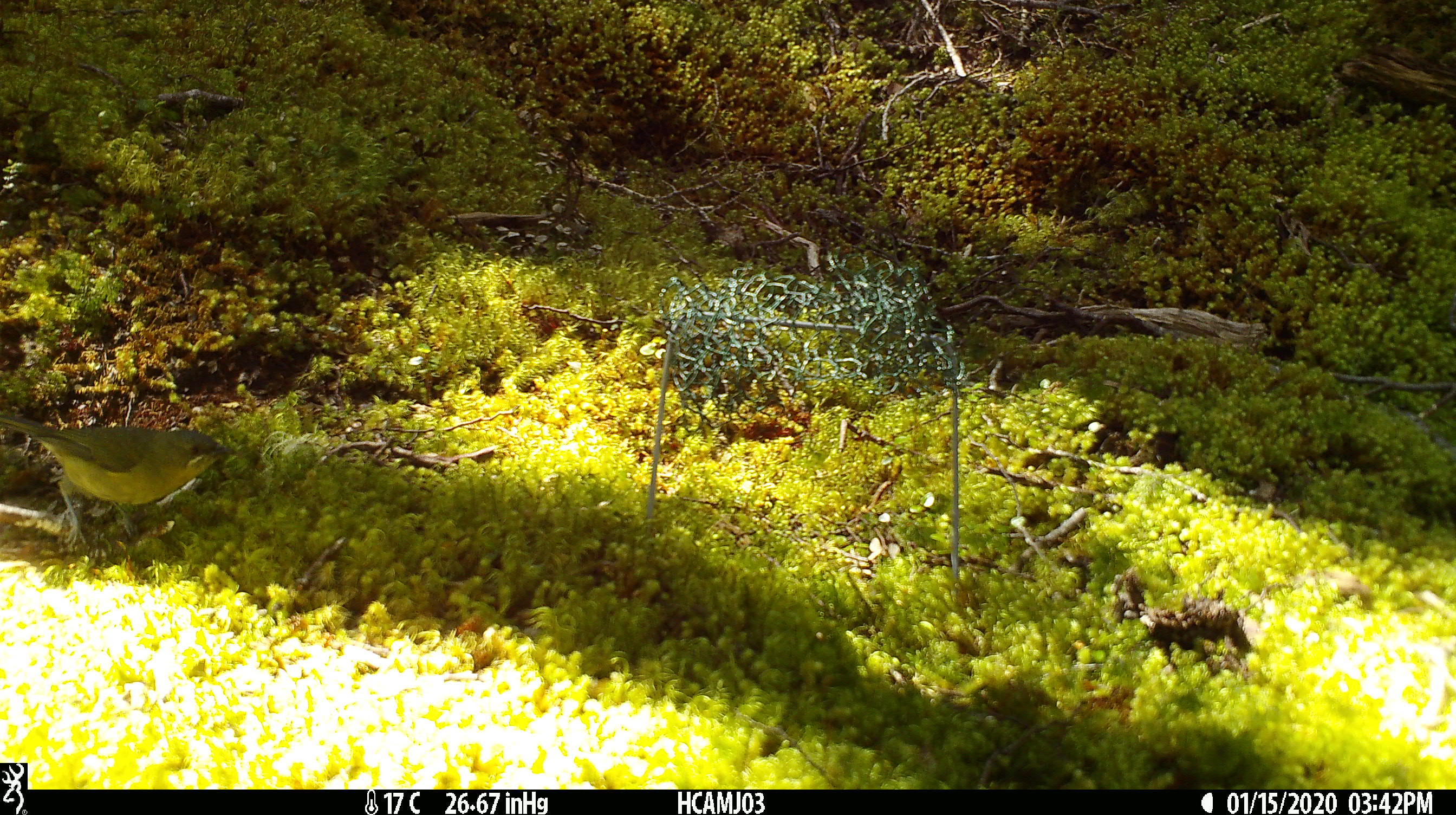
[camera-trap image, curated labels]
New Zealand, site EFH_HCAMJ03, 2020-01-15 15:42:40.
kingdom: Animalia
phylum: Chordata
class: Aves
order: Passeriformes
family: Meliphagidae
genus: Anthornis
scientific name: Anthornis melanura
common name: new zealand bellbird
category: bellbird